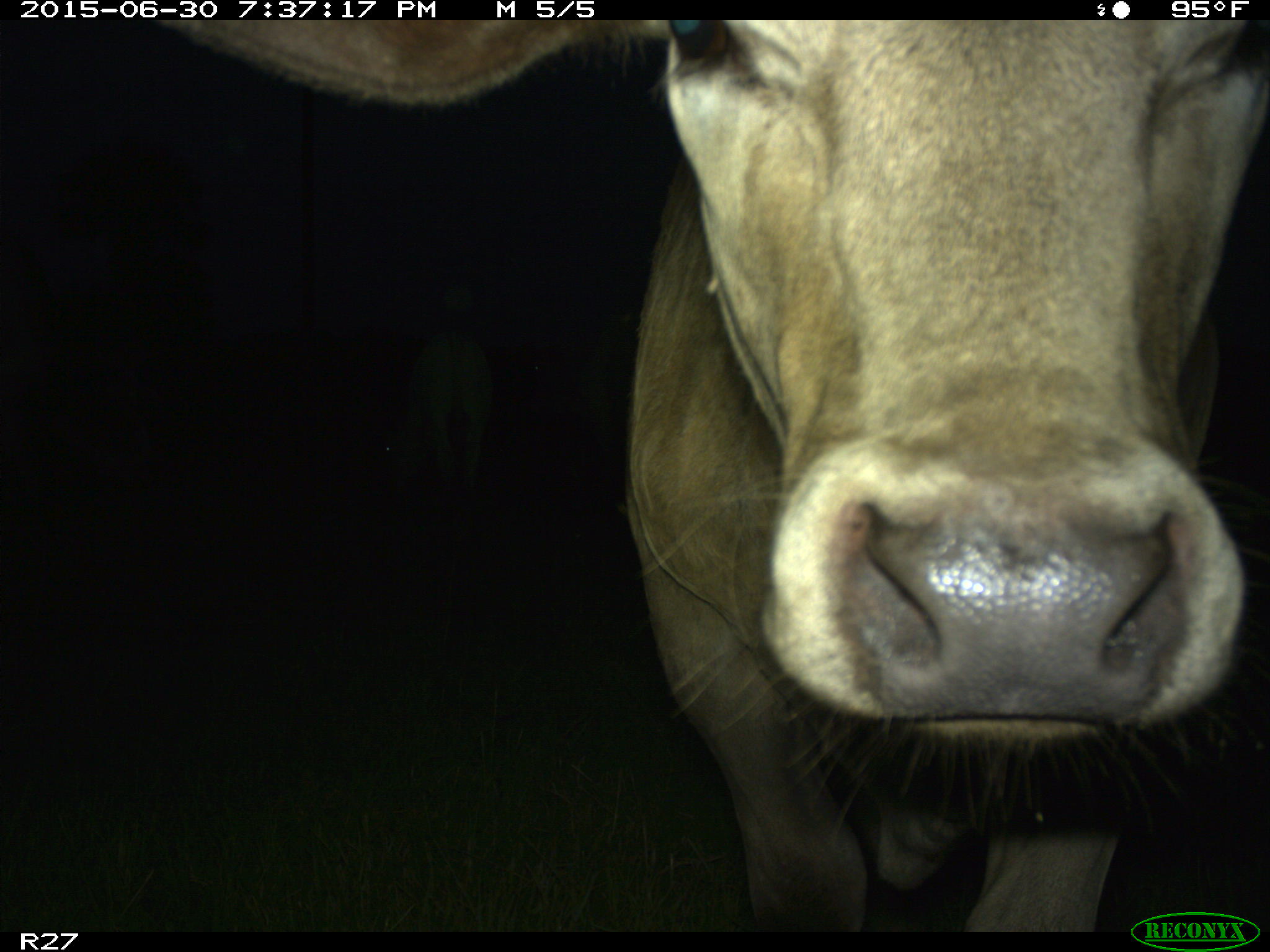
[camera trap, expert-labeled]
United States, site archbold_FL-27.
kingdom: Animalia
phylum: Chordata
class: Mammalia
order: Artiodactyla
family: Bovidae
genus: Bos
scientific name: Bos taurus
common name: domestic cow